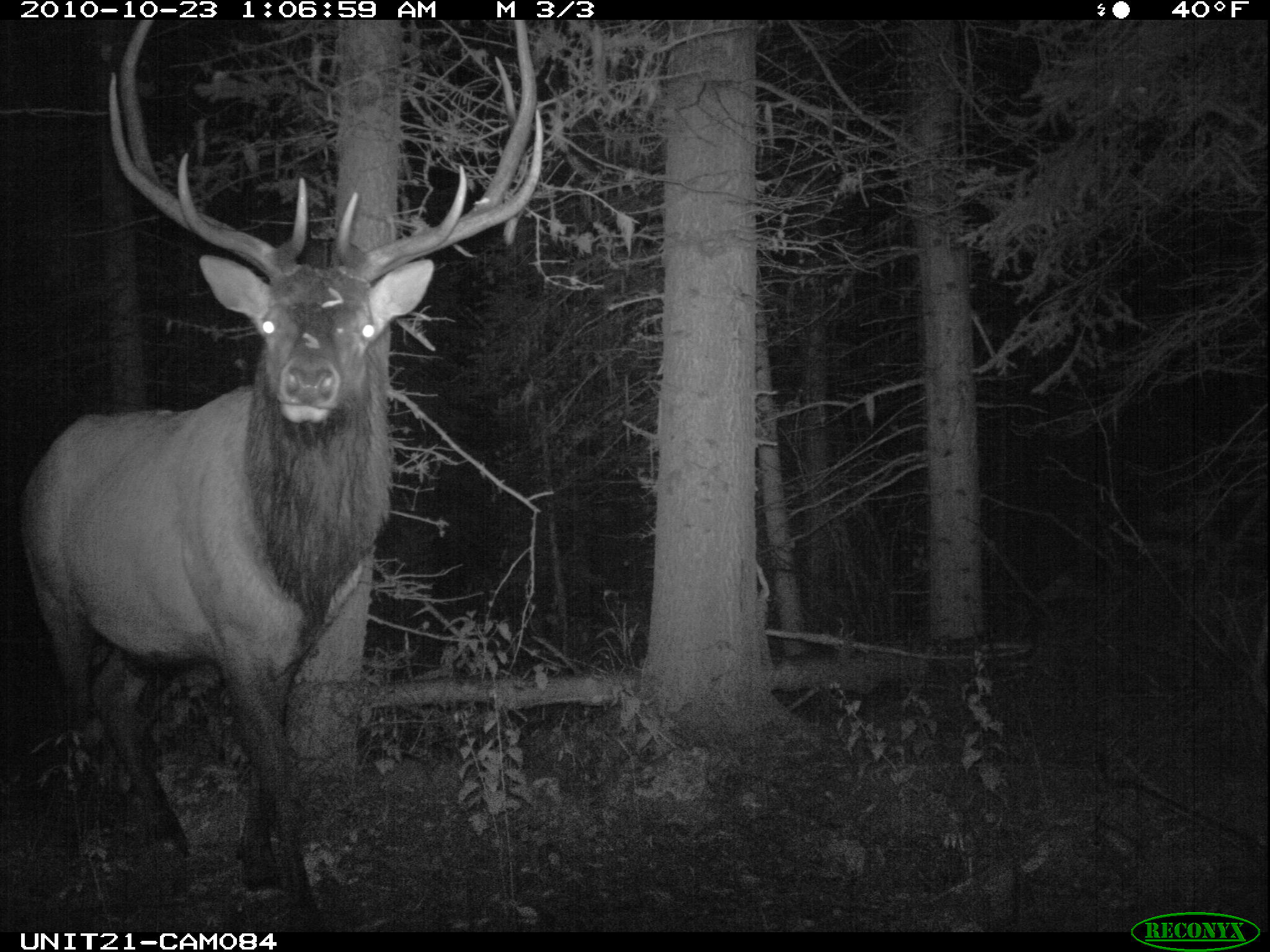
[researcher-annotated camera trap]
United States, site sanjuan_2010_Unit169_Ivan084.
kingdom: Animalia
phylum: Chordata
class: Mammalia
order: Artiodactyla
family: Cervidae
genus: Cervus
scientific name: Cervus elaphus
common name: red deer